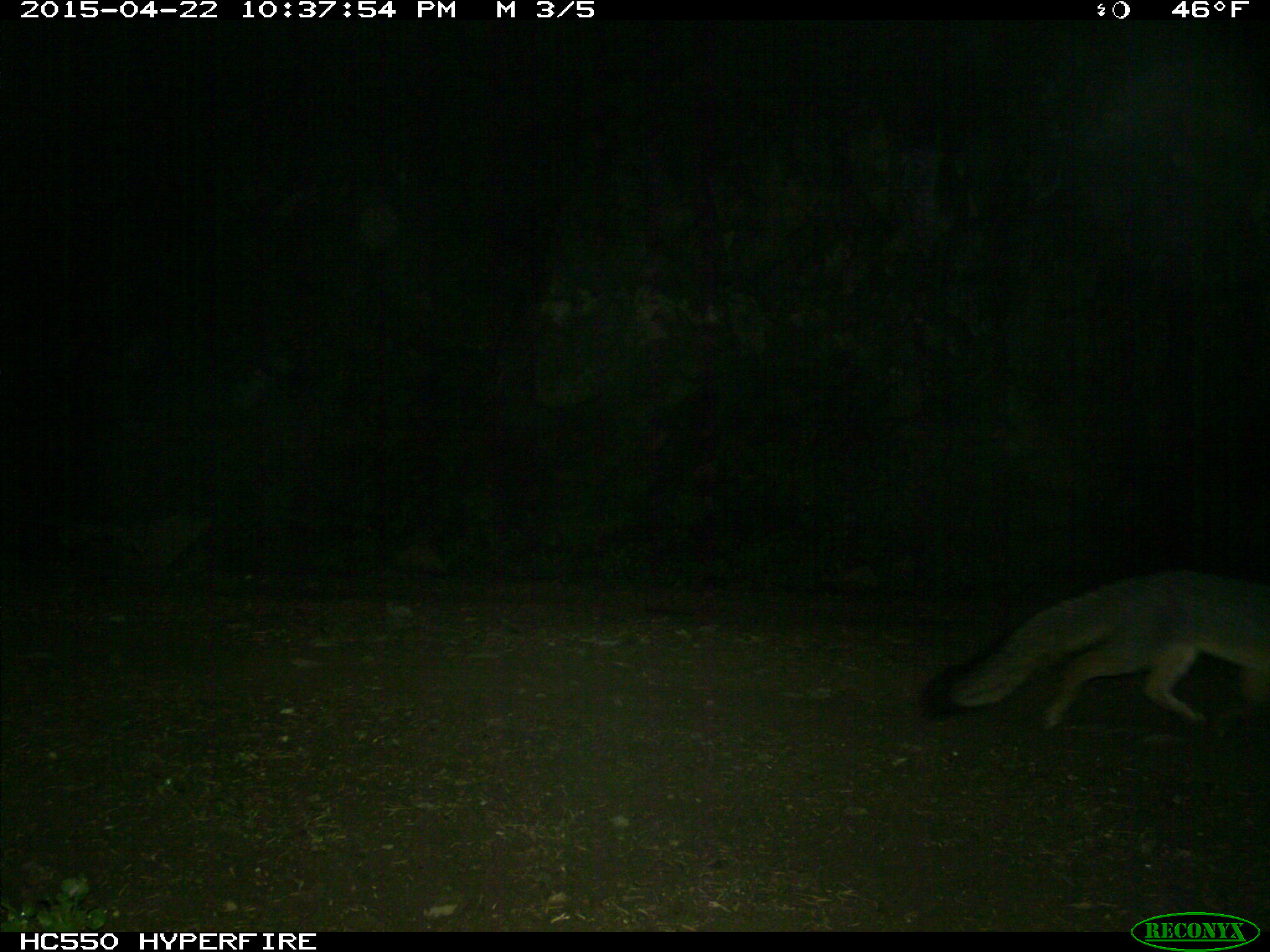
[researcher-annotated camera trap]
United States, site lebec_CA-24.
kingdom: Animalia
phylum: Chordata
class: Mammalia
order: Carnivora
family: Canidae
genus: Urocyon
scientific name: Urocyon cinereoargenteus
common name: gray fox